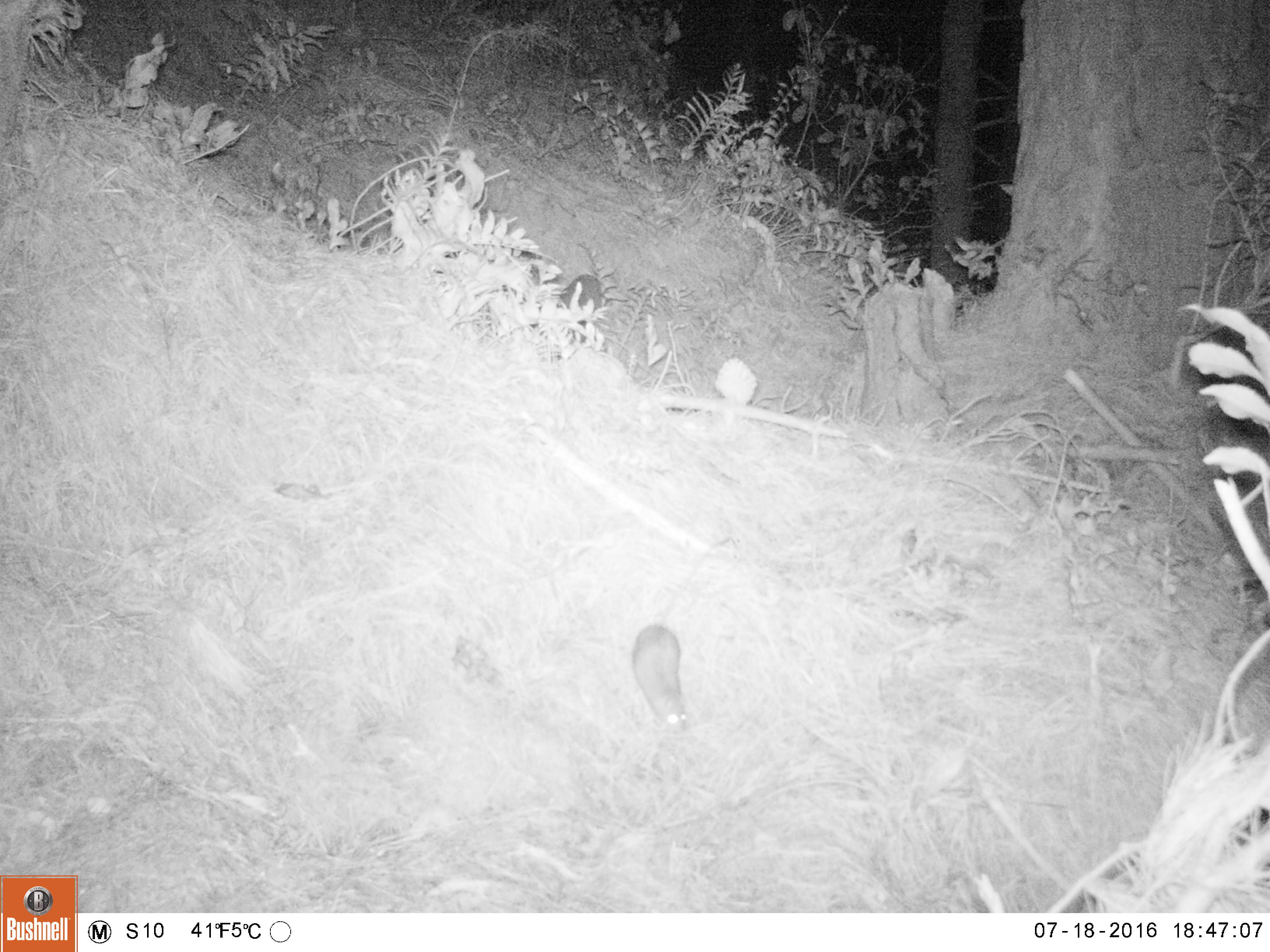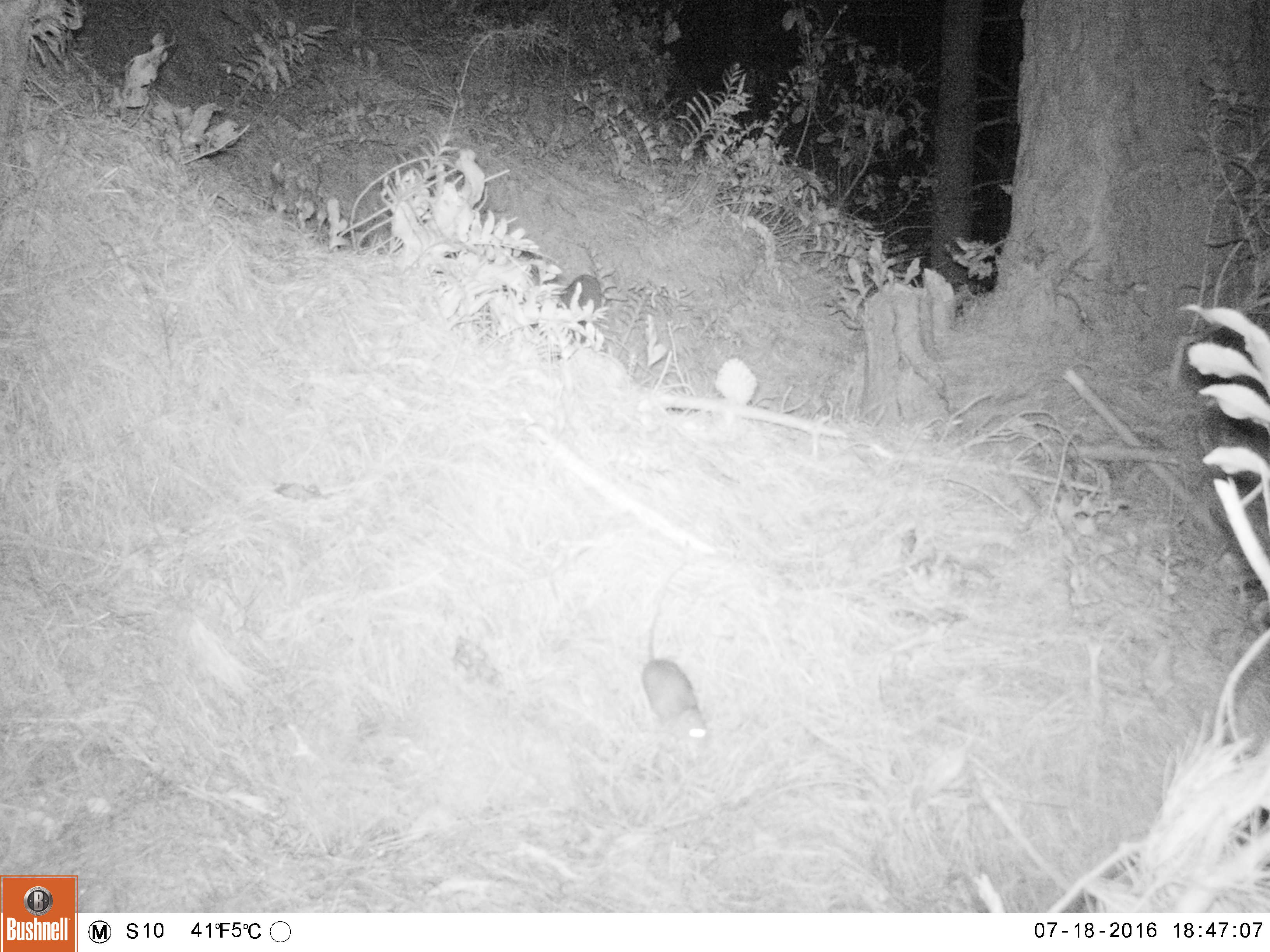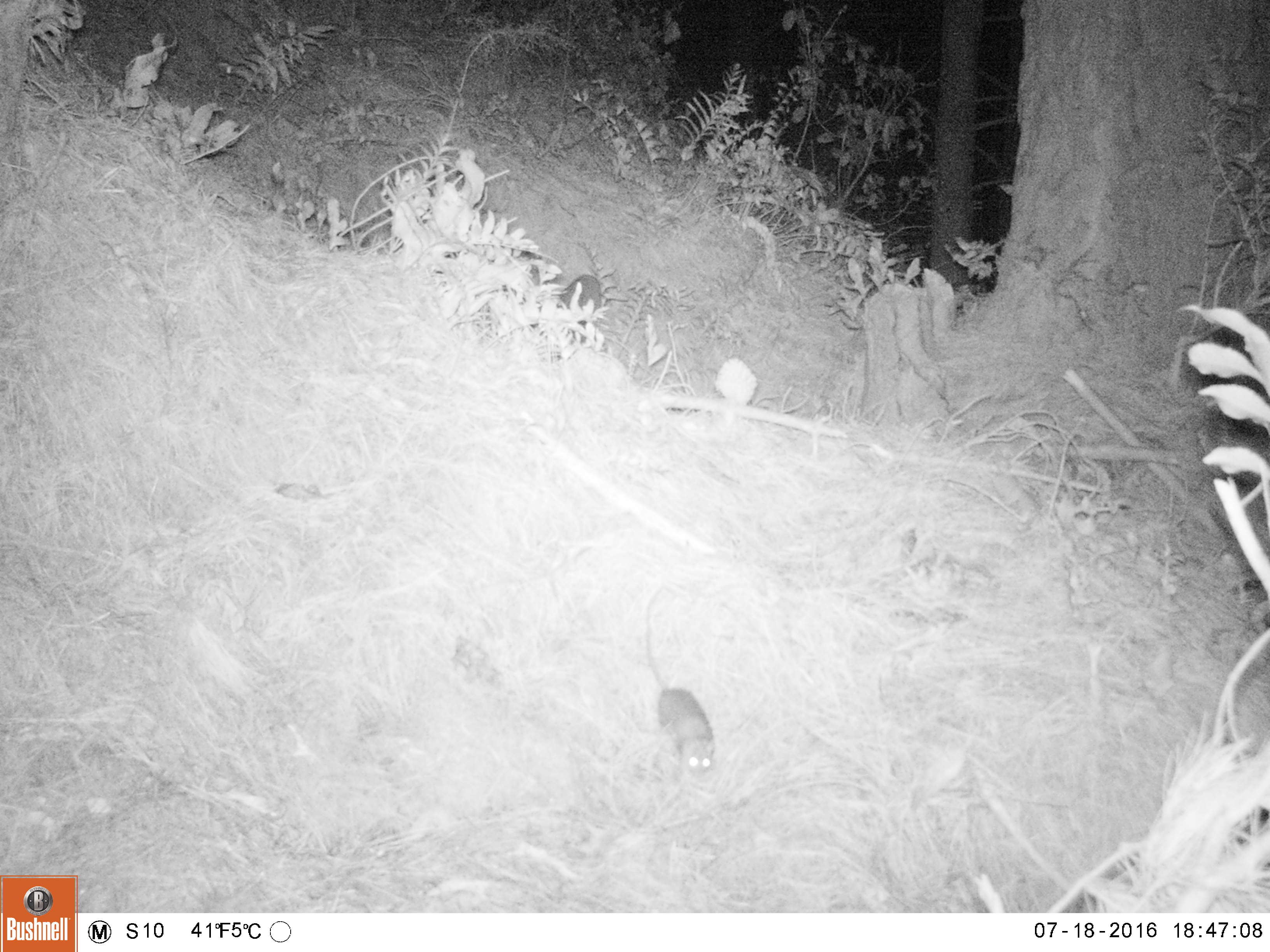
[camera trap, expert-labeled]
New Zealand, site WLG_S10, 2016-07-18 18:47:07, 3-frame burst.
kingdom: Animalia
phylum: Chordata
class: Mammalia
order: Rodentia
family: Muridae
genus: Rattus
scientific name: Rattus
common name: rat